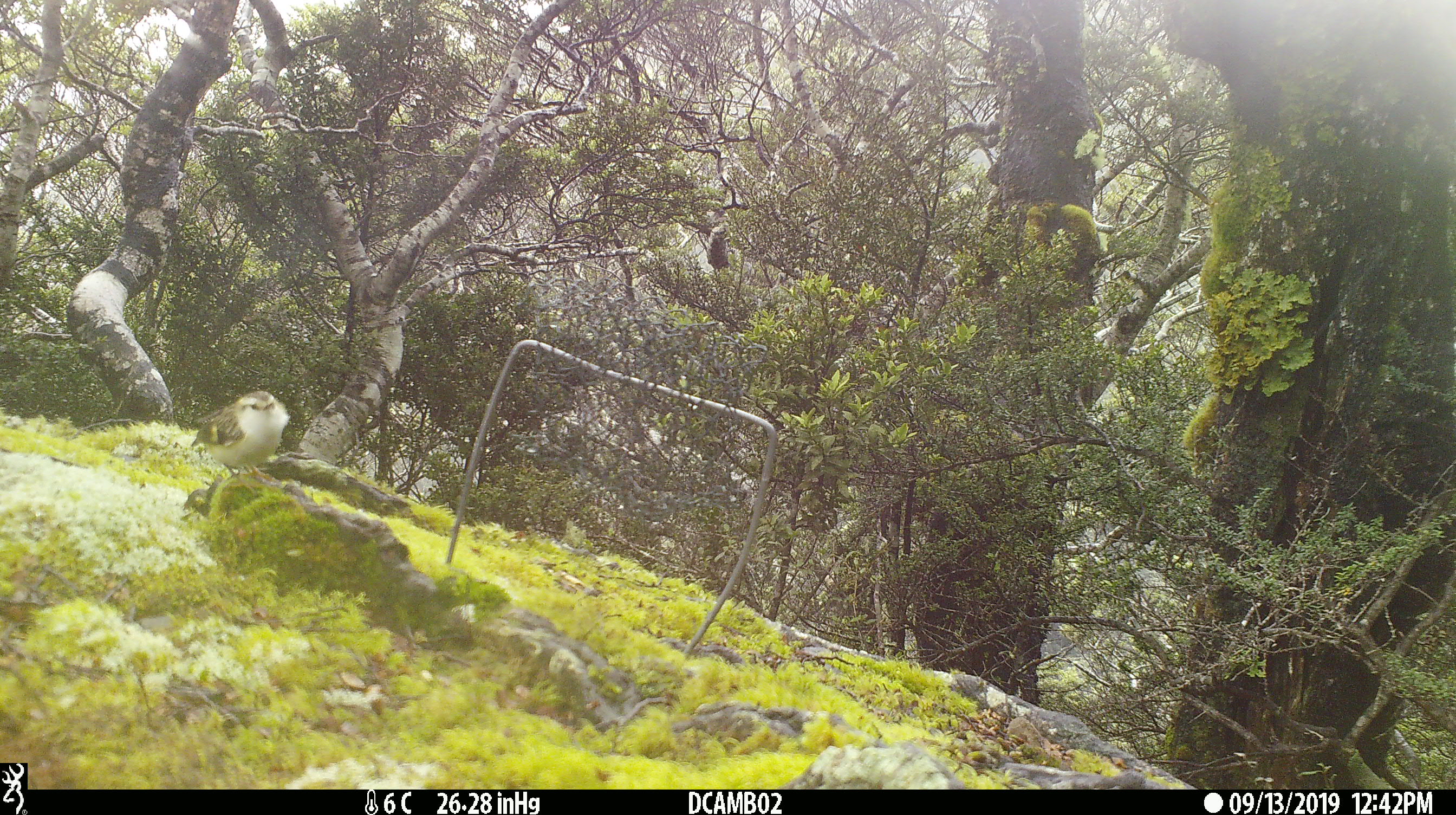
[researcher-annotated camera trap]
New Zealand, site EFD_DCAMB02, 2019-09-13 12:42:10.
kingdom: Animalia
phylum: Chordata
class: Aves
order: Passeriformes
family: Acanthisittidae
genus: Acanthisitta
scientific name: Acanthisitta chloris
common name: rifleman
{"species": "rifleman (Acanthisitta chloris)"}